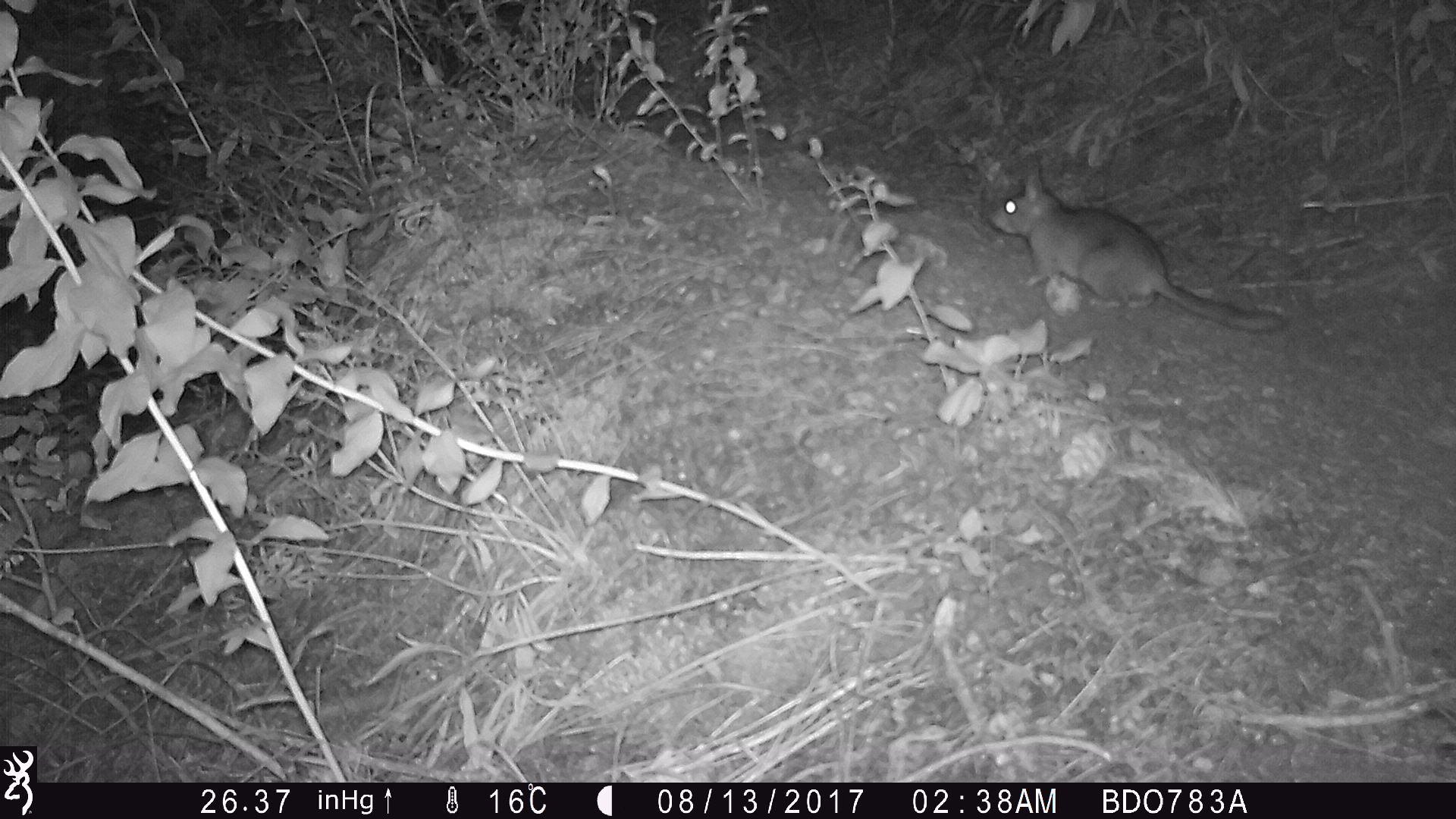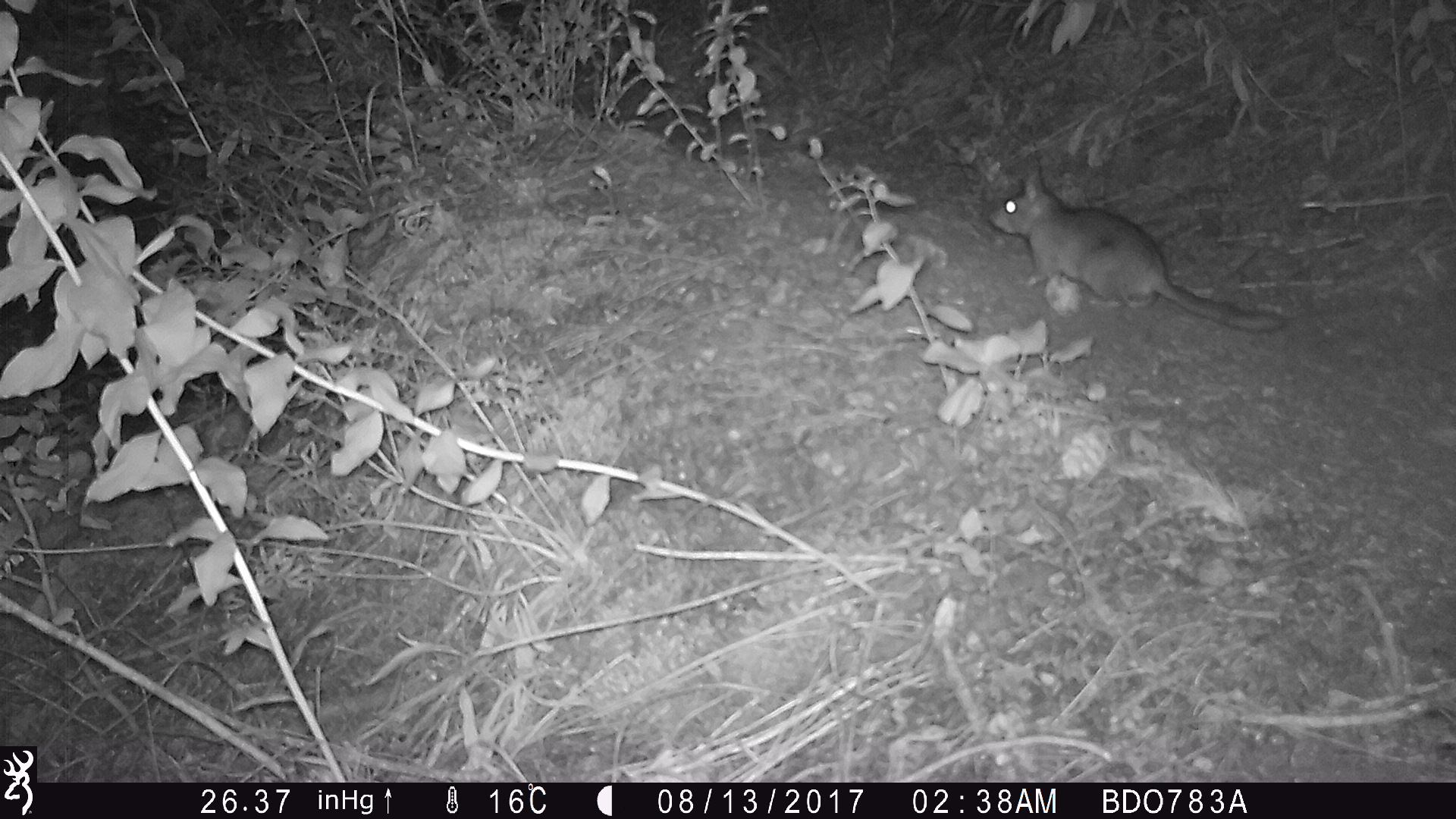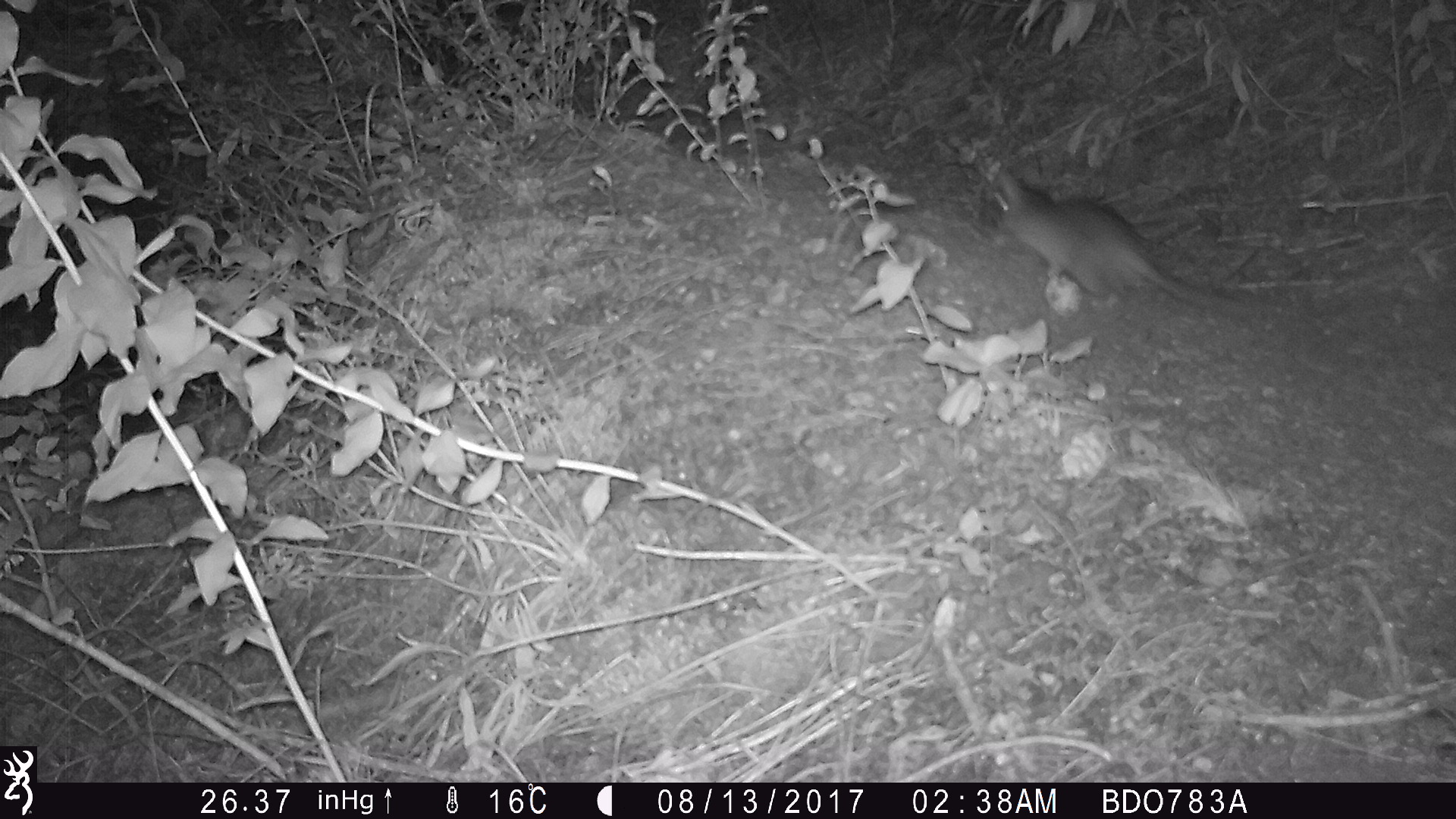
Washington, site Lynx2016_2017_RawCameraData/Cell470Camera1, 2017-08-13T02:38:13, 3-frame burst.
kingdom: Animalia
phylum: Chordata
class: Mammalia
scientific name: Mammalia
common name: small mammal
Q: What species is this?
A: Small mammal (Mammalia).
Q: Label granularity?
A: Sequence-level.